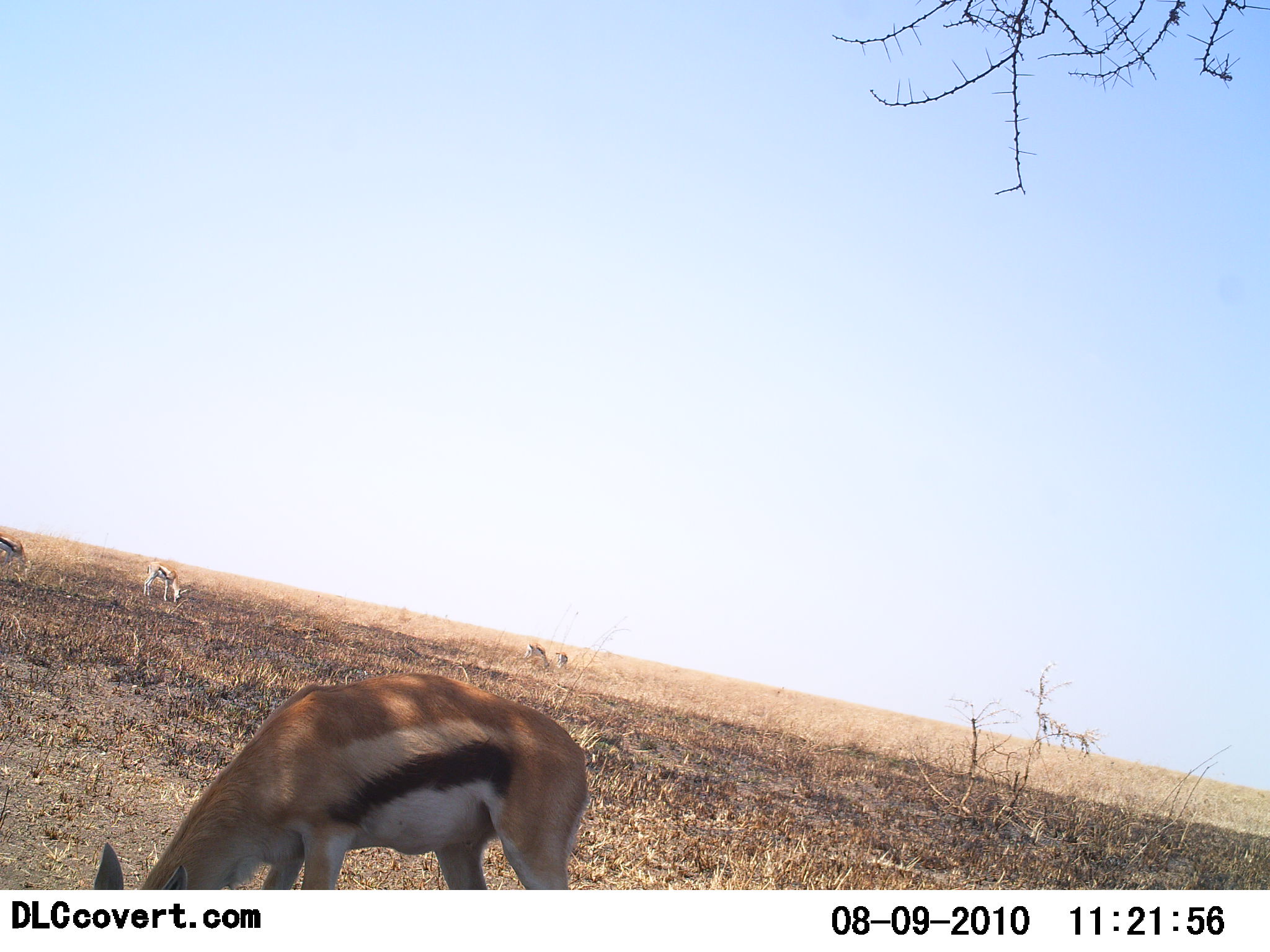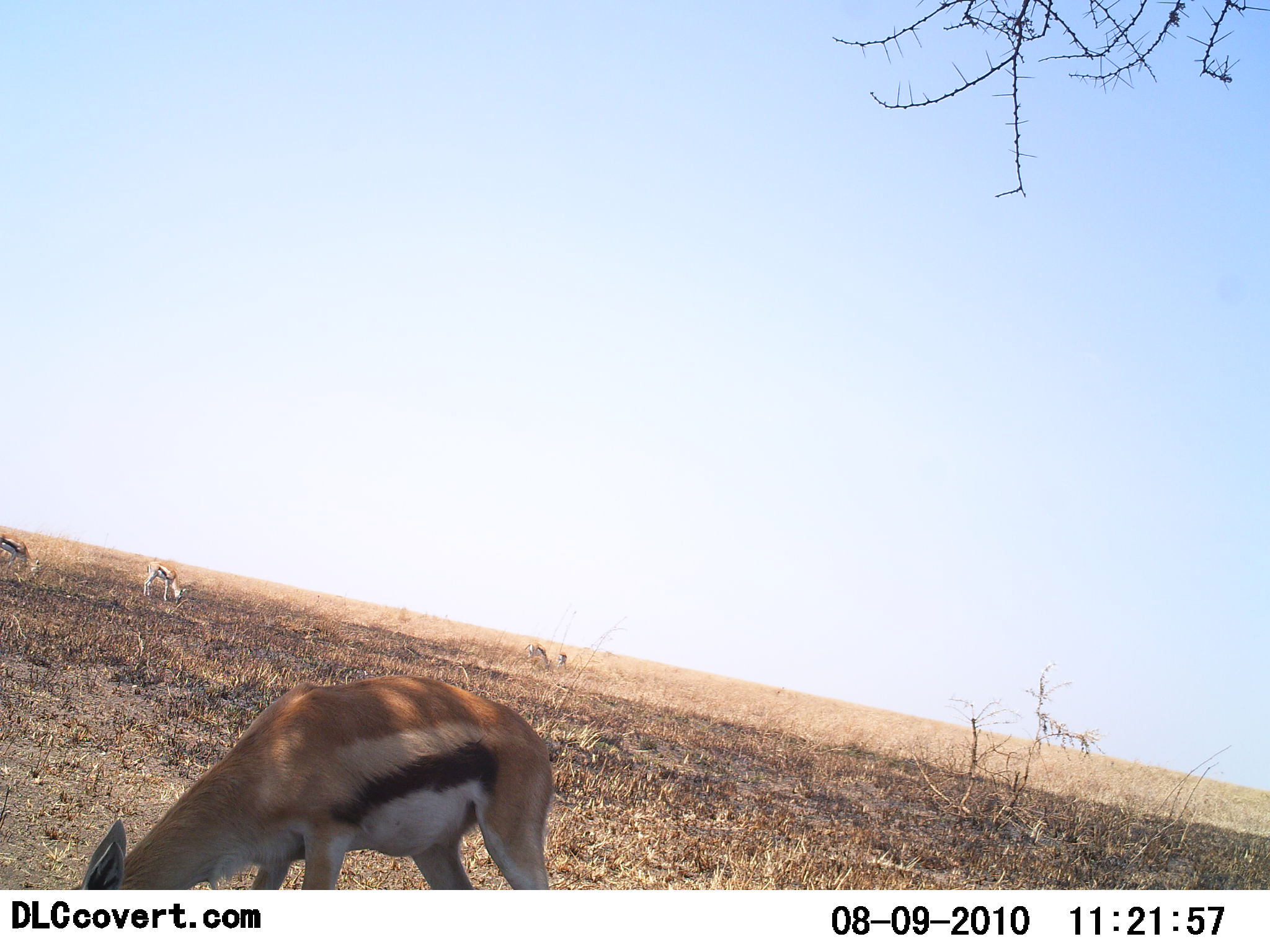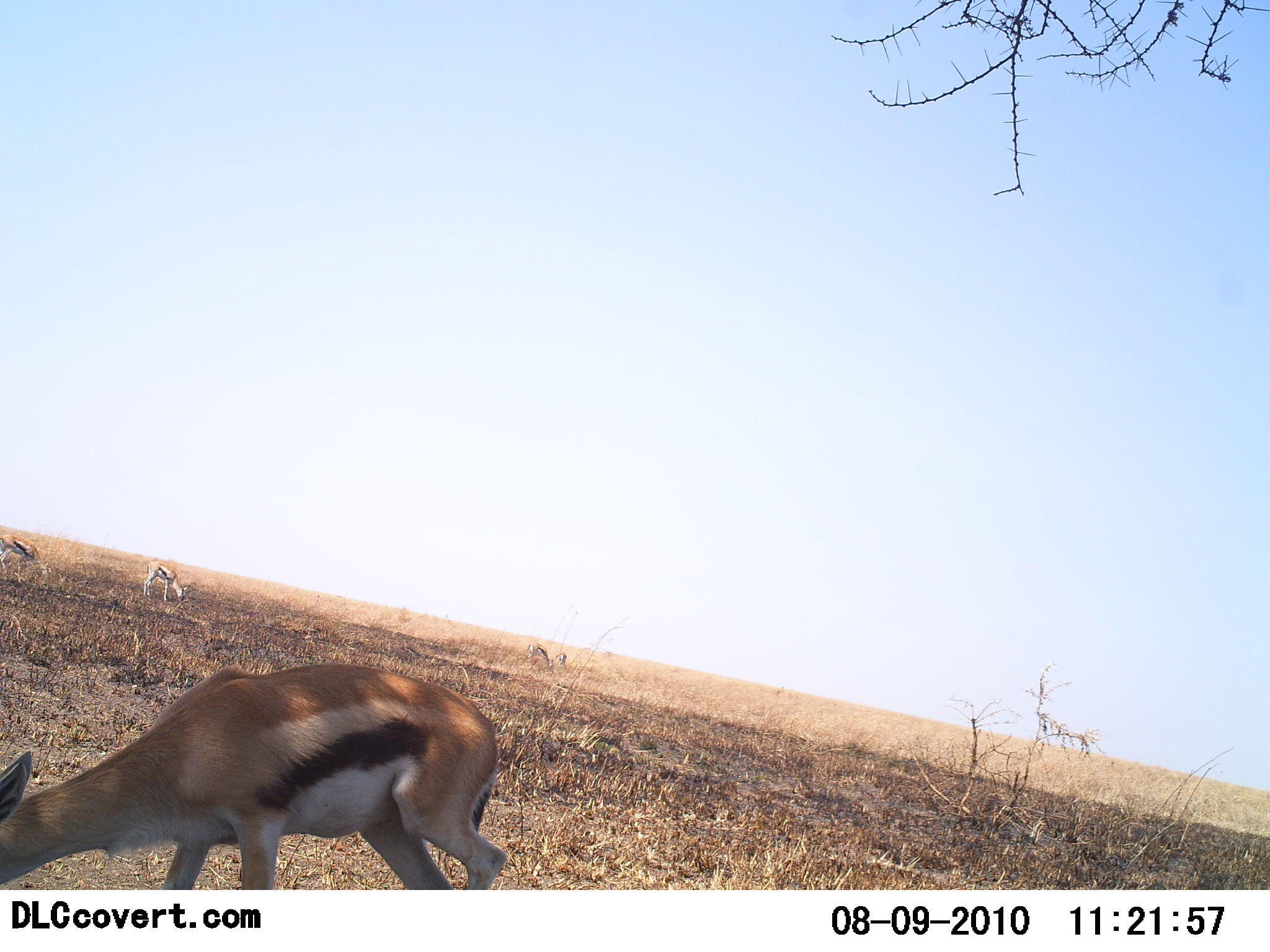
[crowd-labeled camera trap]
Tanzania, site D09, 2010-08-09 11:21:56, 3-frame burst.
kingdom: Animalia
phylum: Chordata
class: Mammalia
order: Artiodactyla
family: Bovidae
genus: Eudorcas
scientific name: Eudorcas thomsonii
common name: thomson's gazelle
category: gazellethomsons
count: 5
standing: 13%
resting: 7%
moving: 13%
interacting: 0%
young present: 7%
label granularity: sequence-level